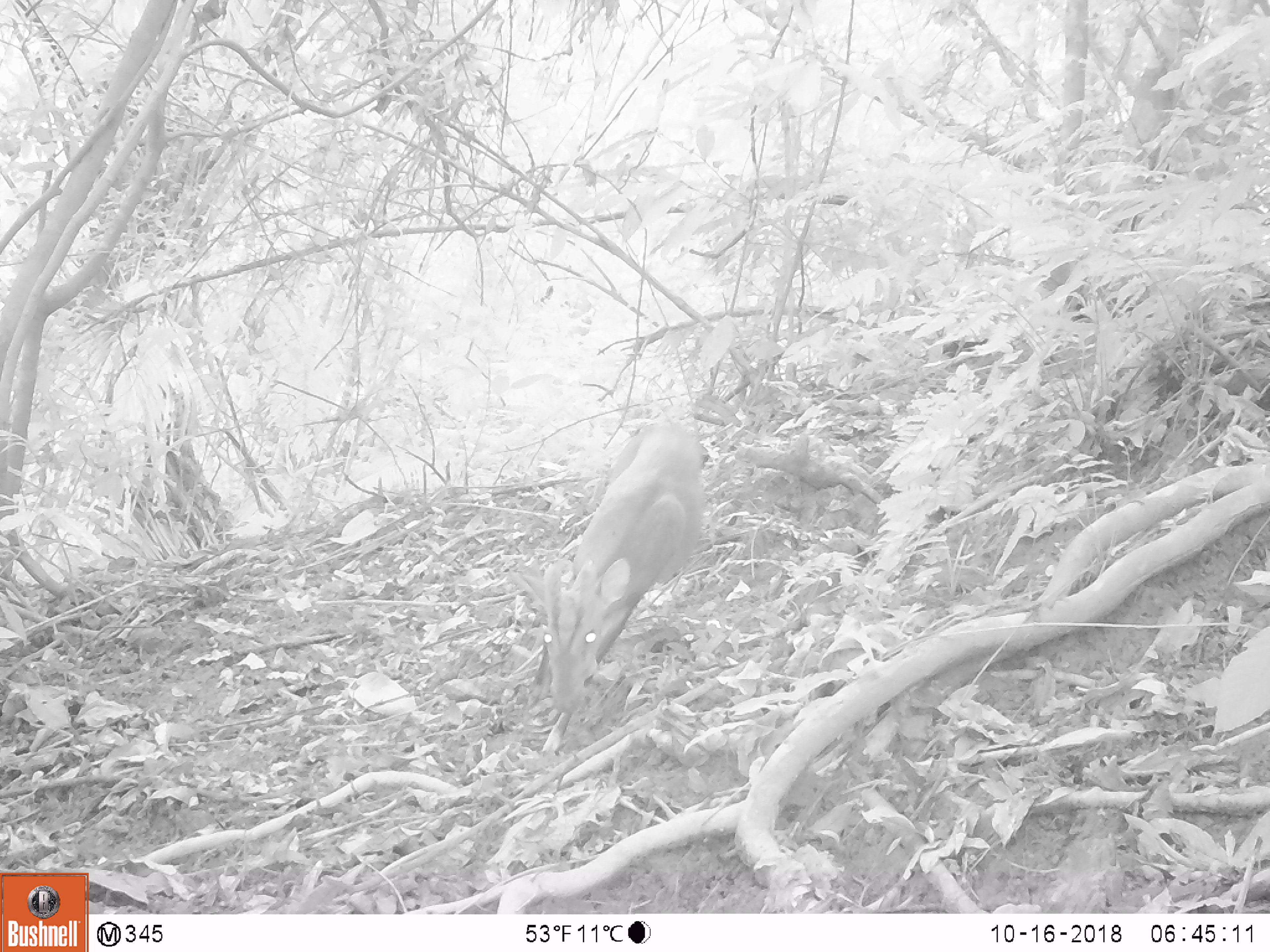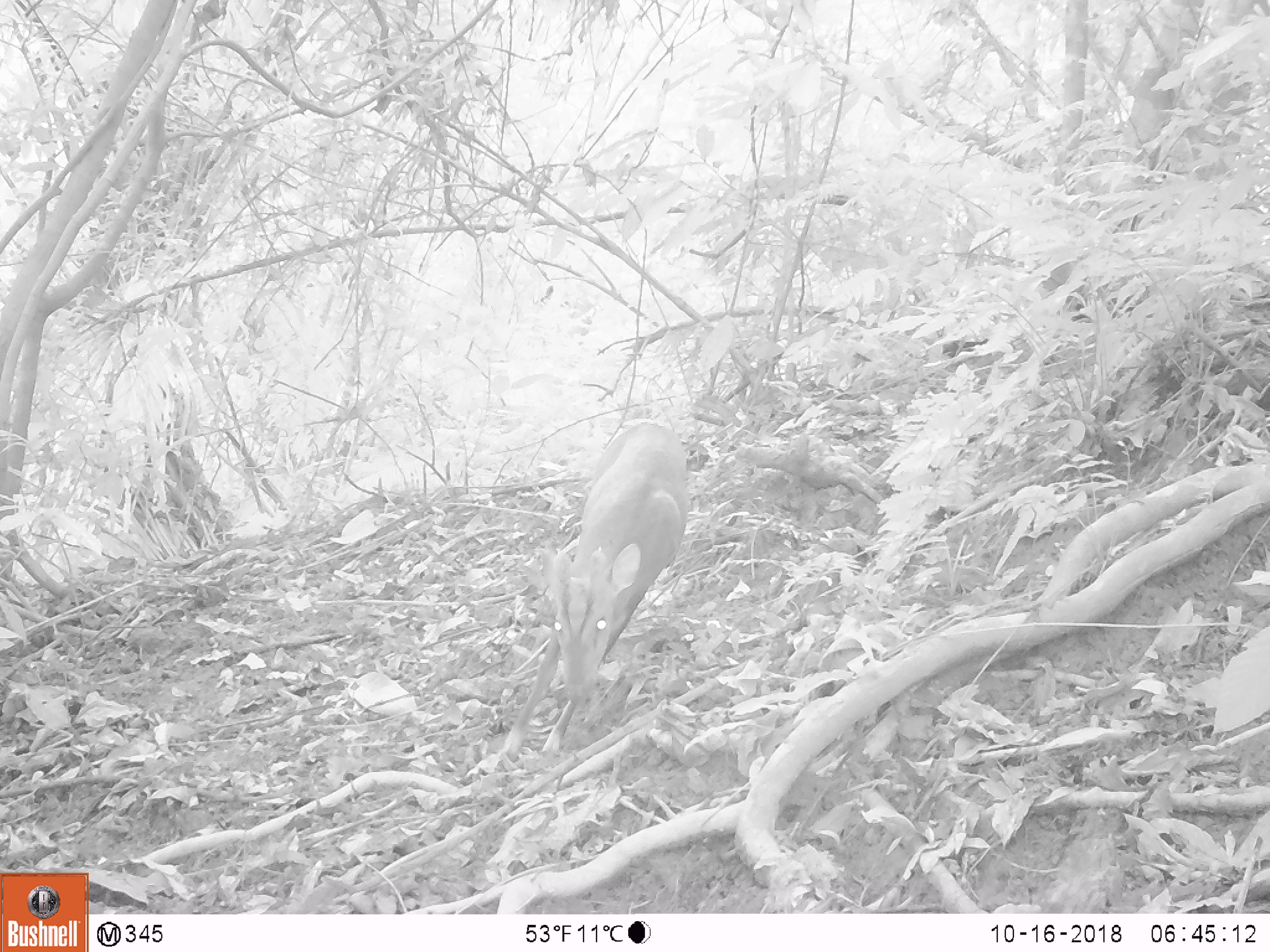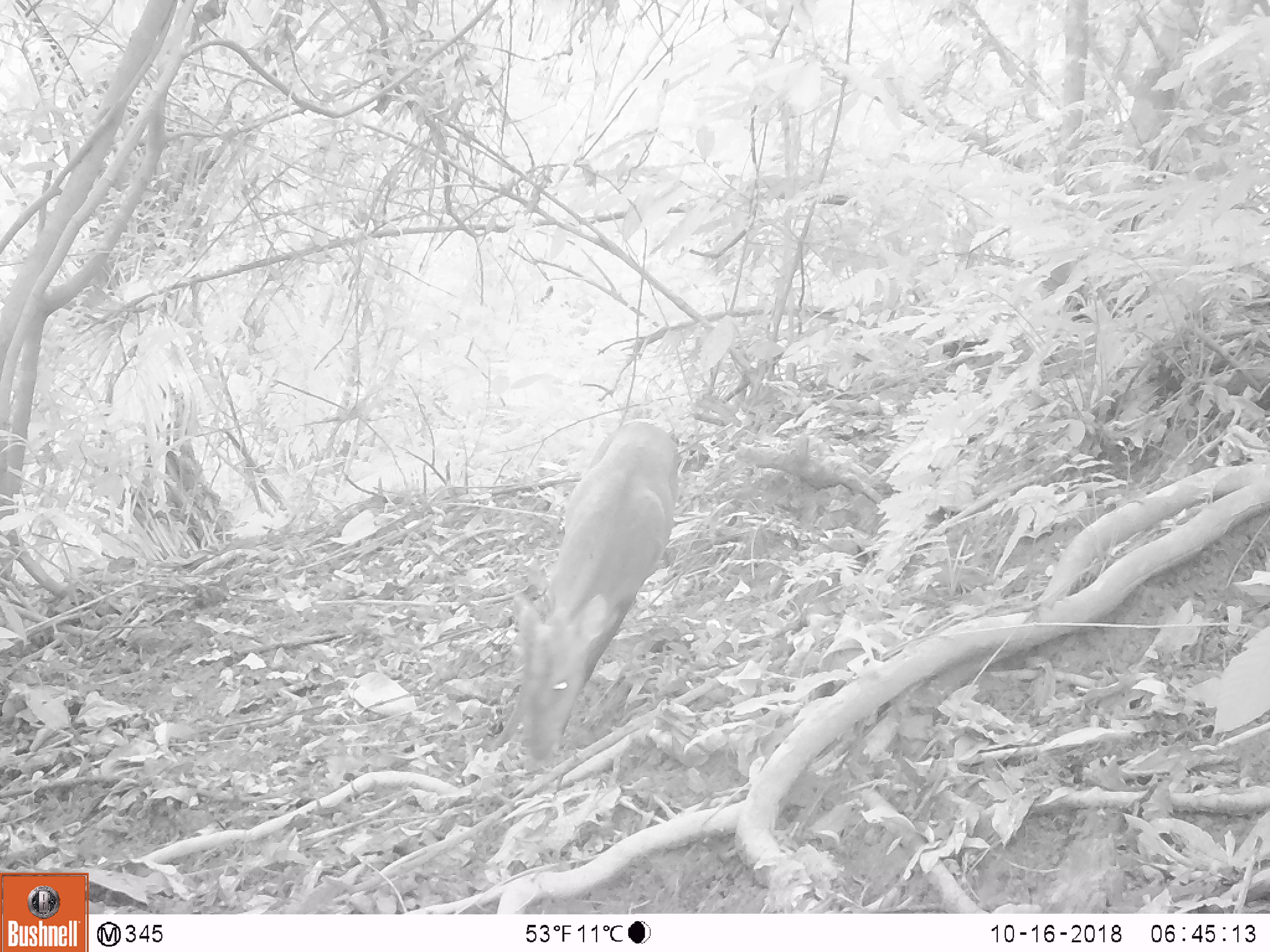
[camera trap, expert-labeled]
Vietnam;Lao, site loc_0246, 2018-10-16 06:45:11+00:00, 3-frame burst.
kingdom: Animalia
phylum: Chordata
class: Mammalia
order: Artiodactyla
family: Cervidae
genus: Muntiacus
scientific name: Muntiacus vuquangensis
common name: large-antlered muntjac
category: large antlered muntjac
Large antlered muntjac (large-antlered muntjac) (Muntiacus vuquangensis). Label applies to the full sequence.